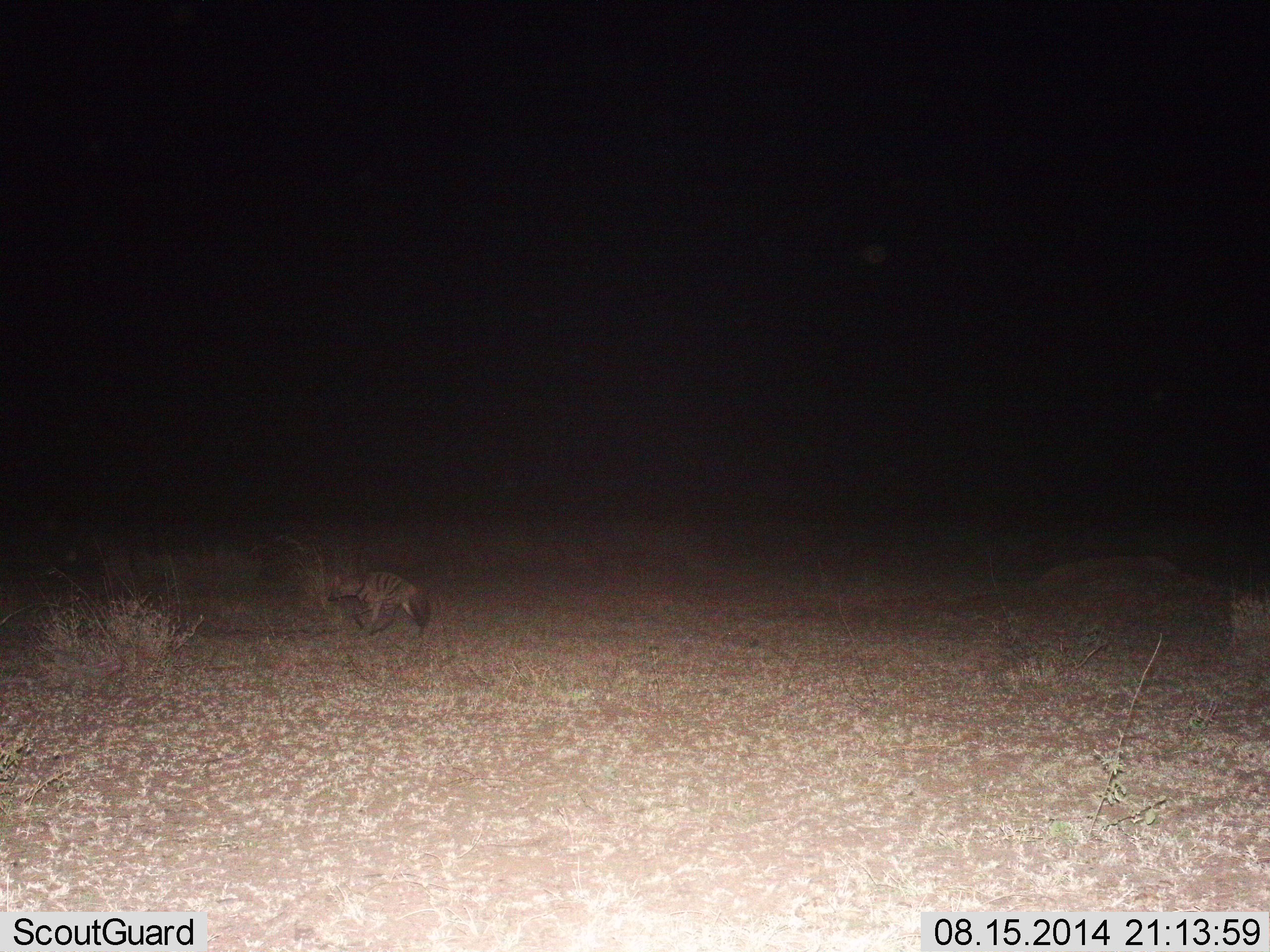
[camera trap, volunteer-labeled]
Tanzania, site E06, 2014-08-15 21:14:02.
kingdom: Animalia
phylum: Chordata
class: Mammalia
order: Carnivora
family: Hyaenidae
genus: Proteles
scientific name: Proteles cristatus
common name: aardwolf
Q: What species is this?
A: Aardwolf (Proteles cristatus).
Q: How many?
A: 1.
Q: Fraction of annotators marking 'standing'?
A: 30%.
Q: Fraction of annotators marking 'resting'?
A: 0%.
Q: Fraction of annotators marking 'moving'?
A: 70%.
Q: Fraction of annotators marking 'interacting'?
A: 0%.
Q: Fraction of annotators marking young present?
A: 0%.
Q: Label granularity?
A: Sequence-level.